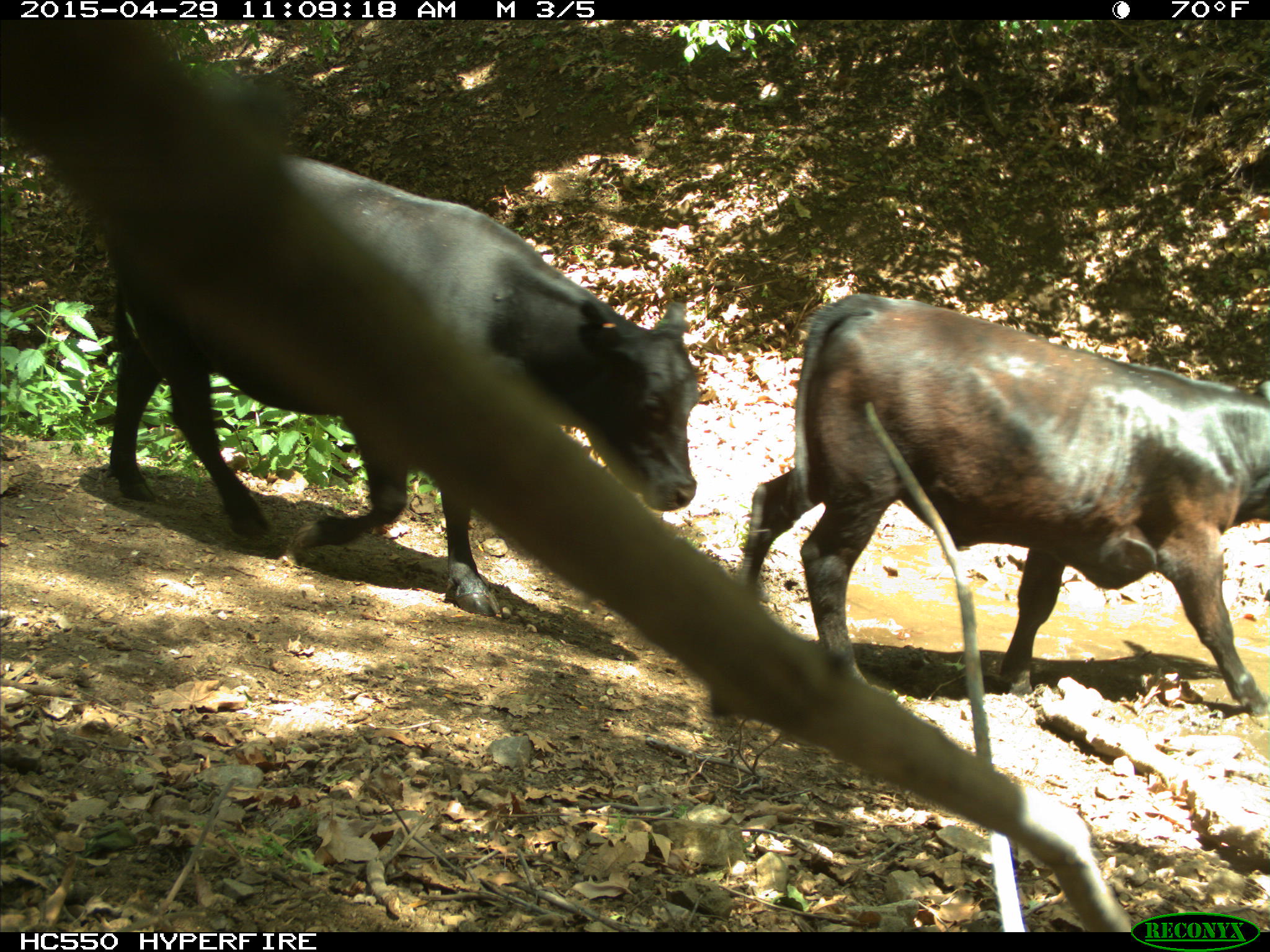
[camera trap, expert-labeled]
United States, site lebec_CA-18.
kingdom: Animalia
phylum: Chordata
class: Mammalia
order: Artiodactyla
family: Bovidae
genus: Bos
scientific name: Bos taurus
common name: domestic cow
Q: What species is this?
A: Bos taurus (domestic cow).